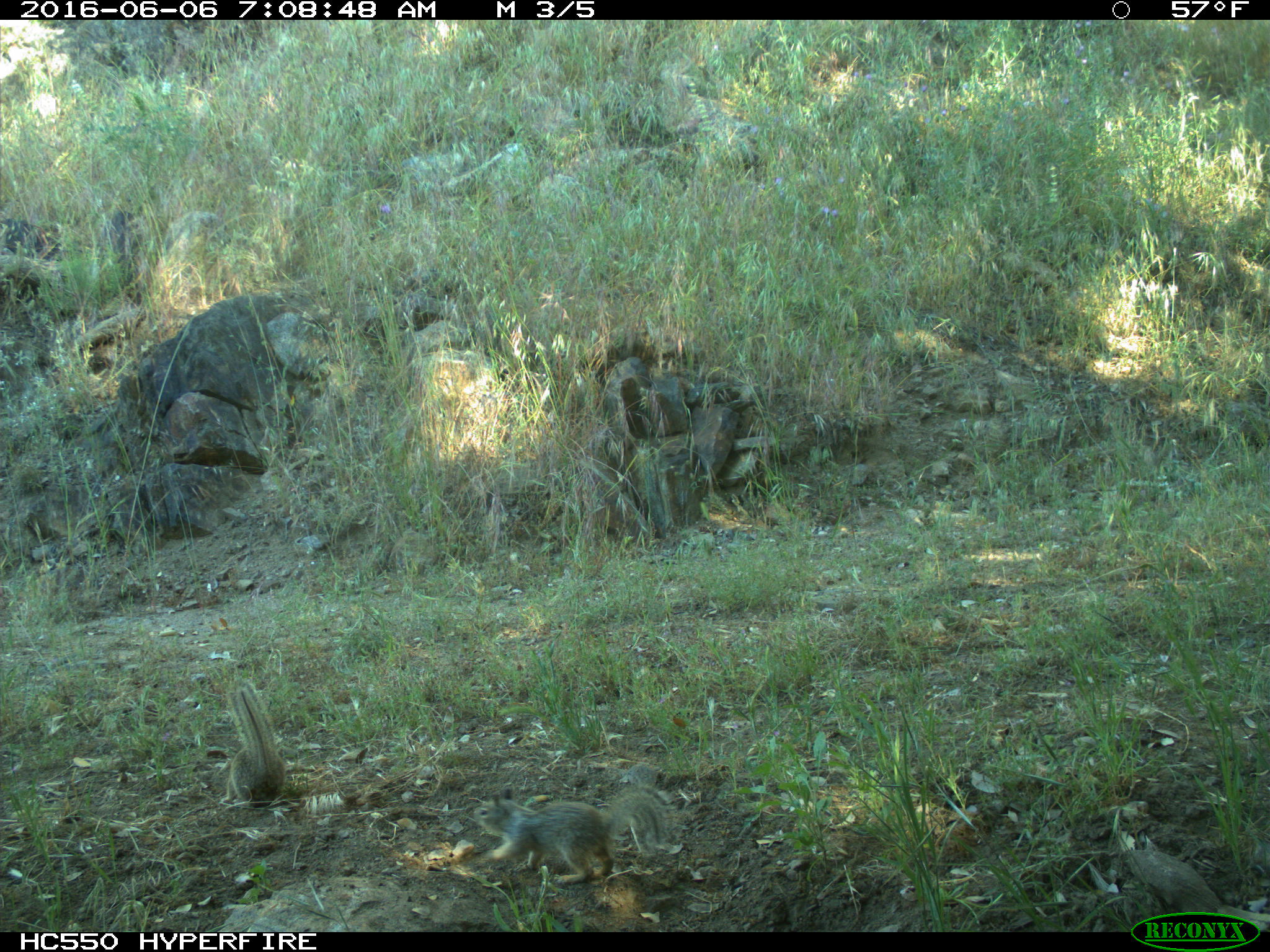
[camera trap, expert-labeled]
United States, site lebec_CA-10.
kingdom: Animalia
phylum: Chordata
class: Mammalia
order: Rodentia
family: Sciuridae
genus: Otospermophilus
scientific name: Otospermophilus beecheyi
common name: california ground squirrel